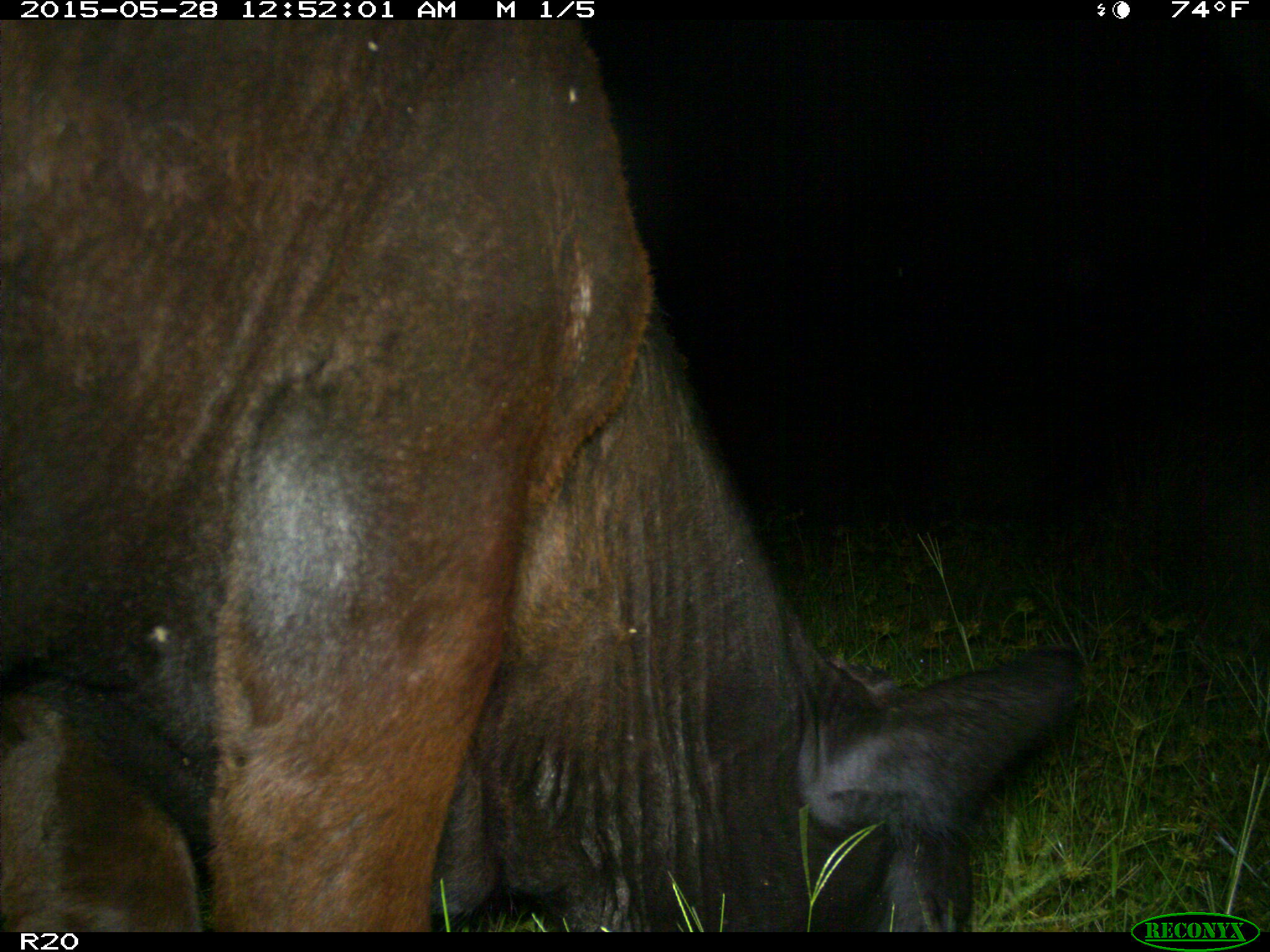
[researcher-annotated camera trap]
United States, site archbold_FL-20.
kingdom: Animalia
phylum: Chordata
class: Mammalia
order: Artiodactyla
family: Bovidae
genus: Bos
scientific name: Bos taurus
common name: domestic cow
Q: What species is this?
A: Bos taurus (domestic cow).